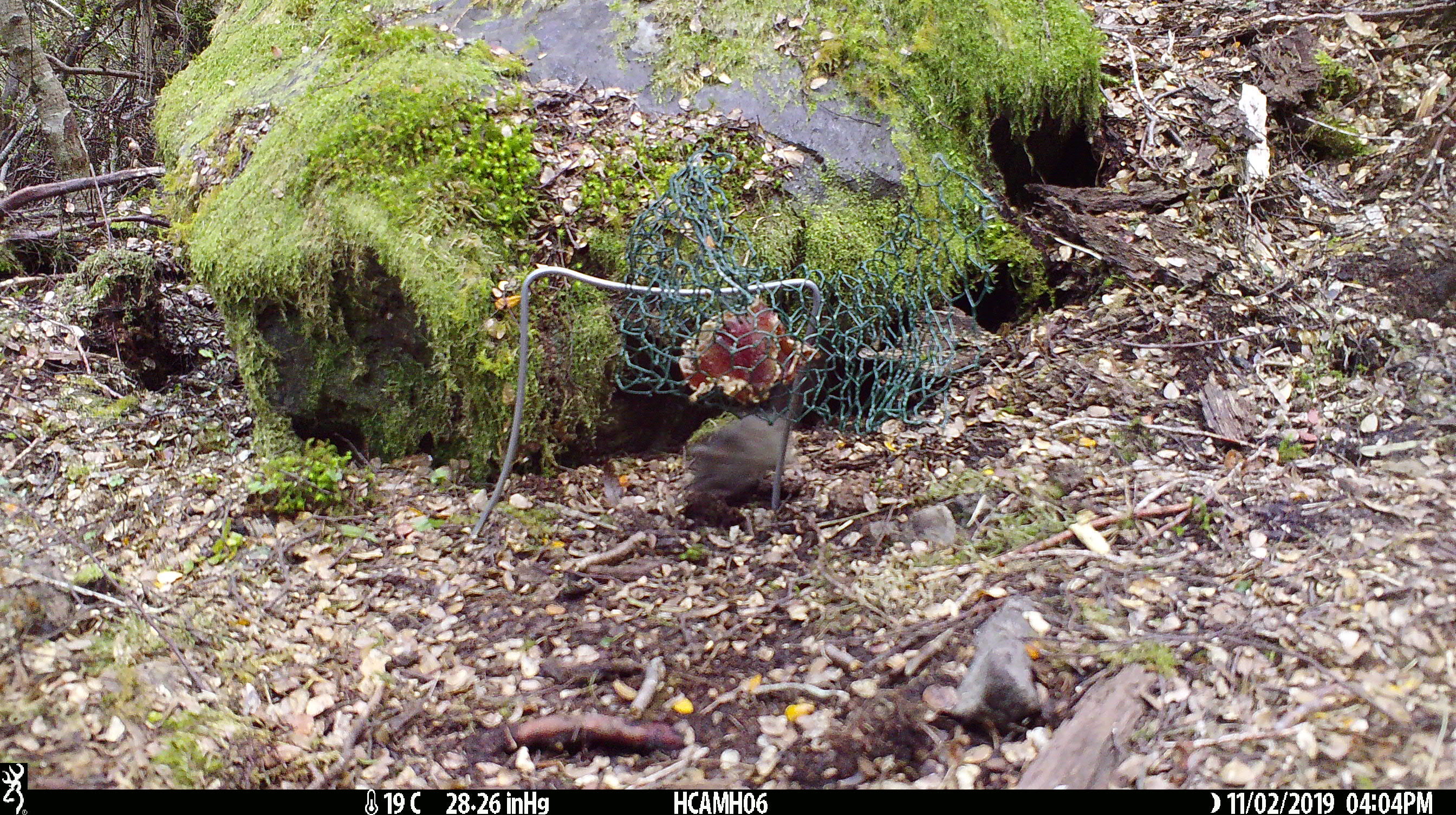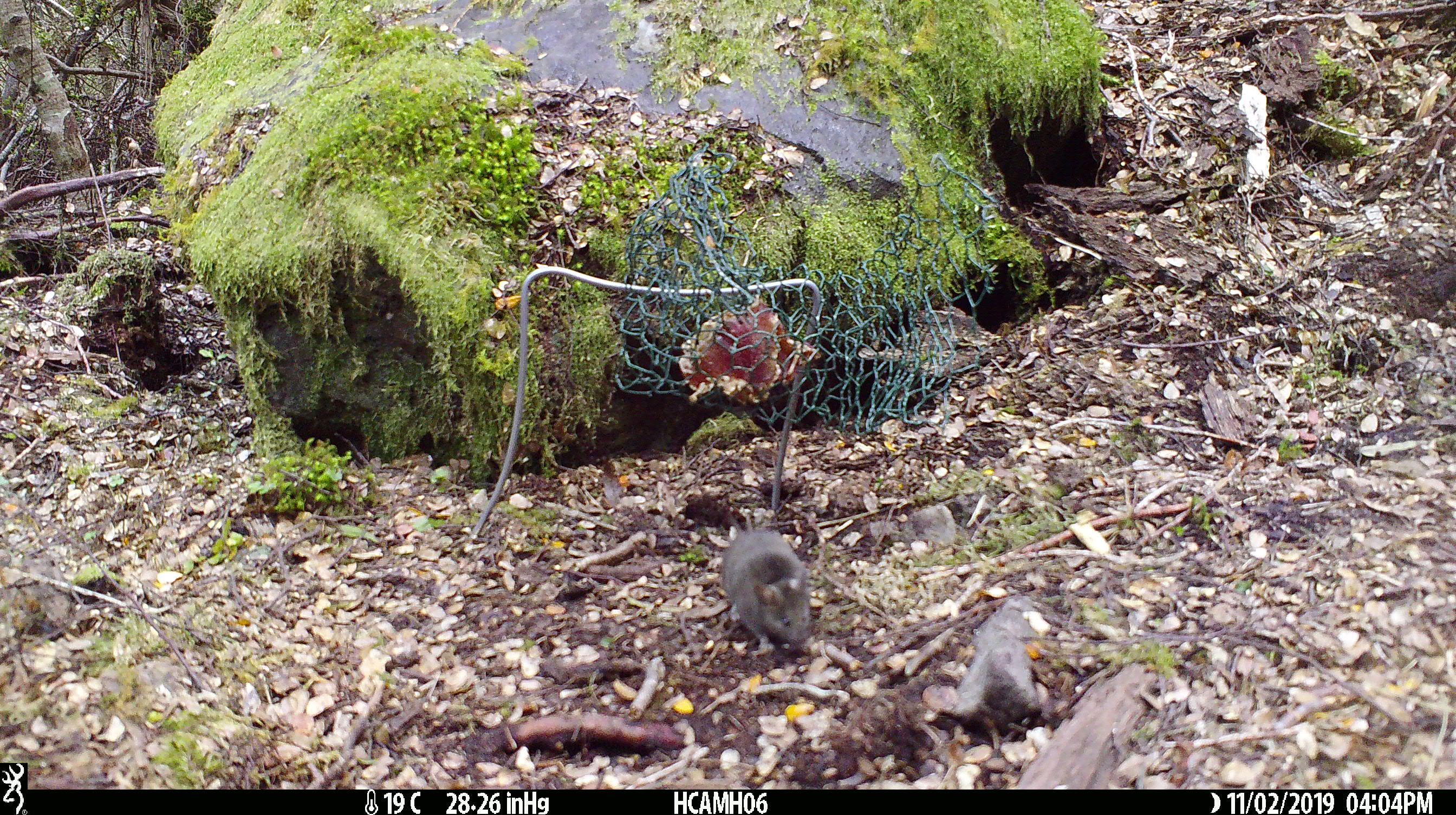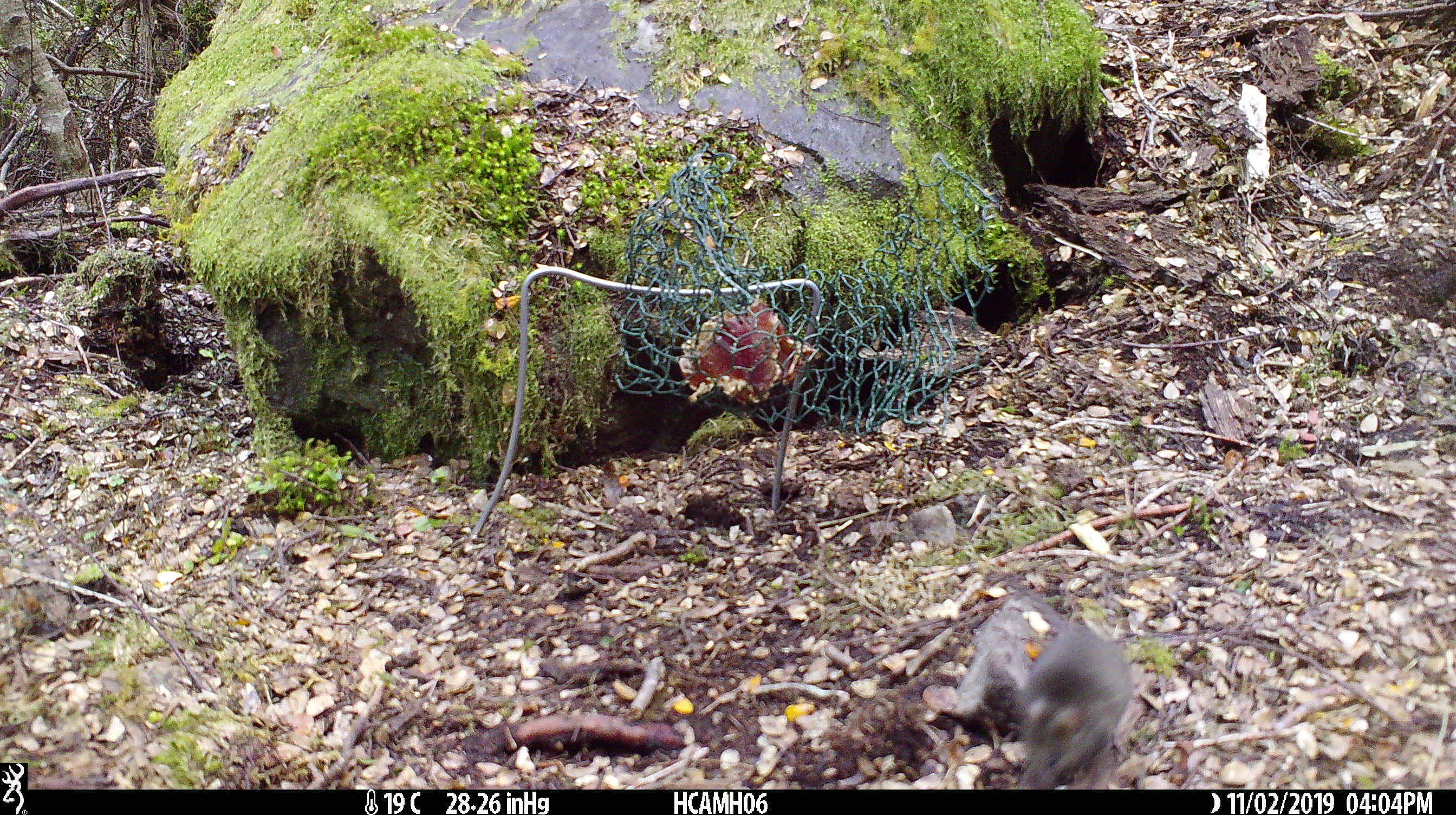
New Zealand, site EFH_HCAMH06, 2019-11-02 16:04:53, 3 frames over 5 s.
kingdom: Animalia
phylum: Chordata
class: Mammalia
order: Rodentia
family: Muridae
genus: Mus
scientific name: Mus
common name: mouse